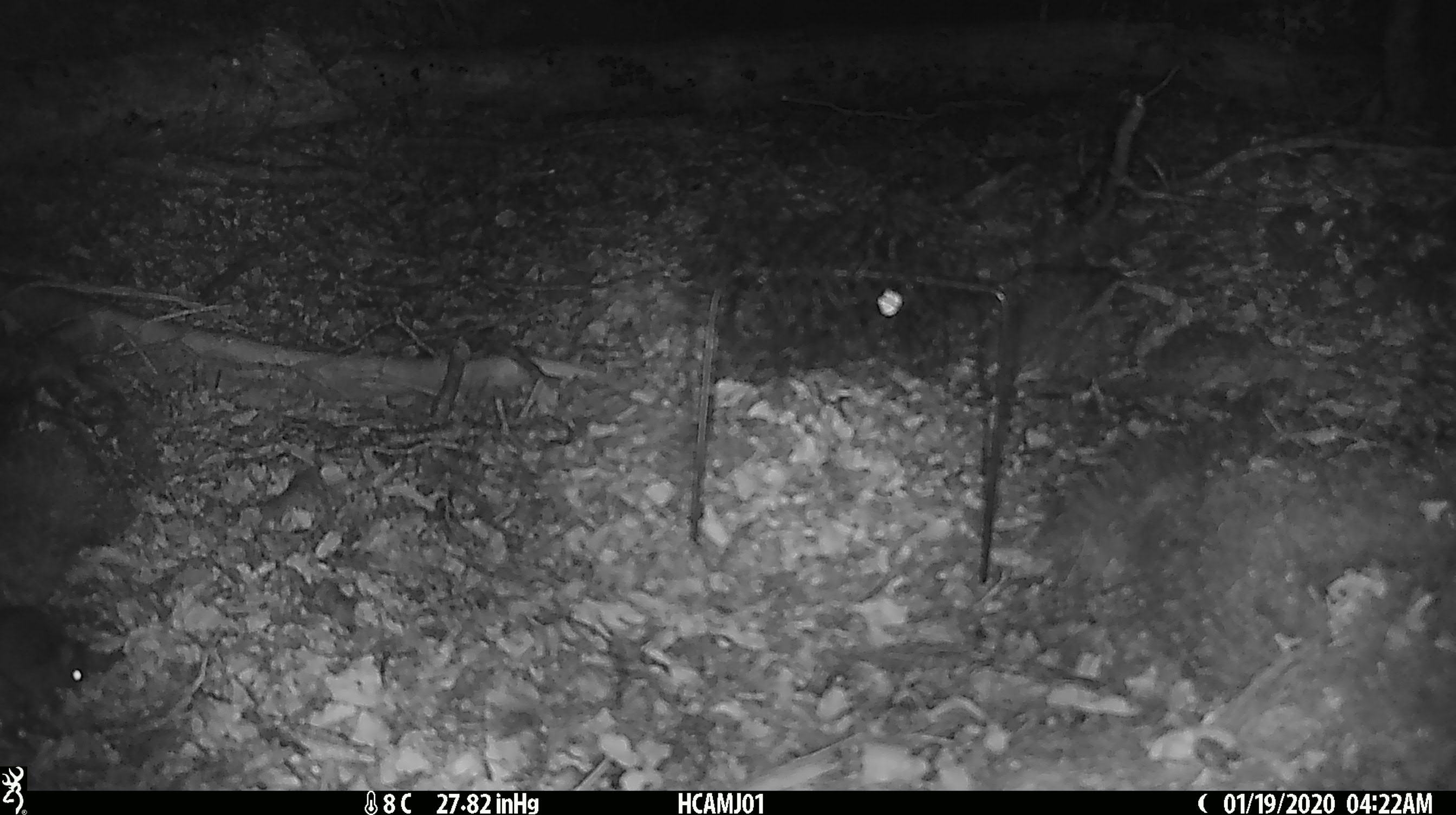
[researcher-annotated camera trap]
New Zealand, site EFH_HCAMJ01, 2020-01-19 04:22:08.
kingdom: Animalia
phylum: Chordata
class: Mammalia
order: Rodentia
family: Muridae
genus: Mus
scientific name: Mus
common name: mouse